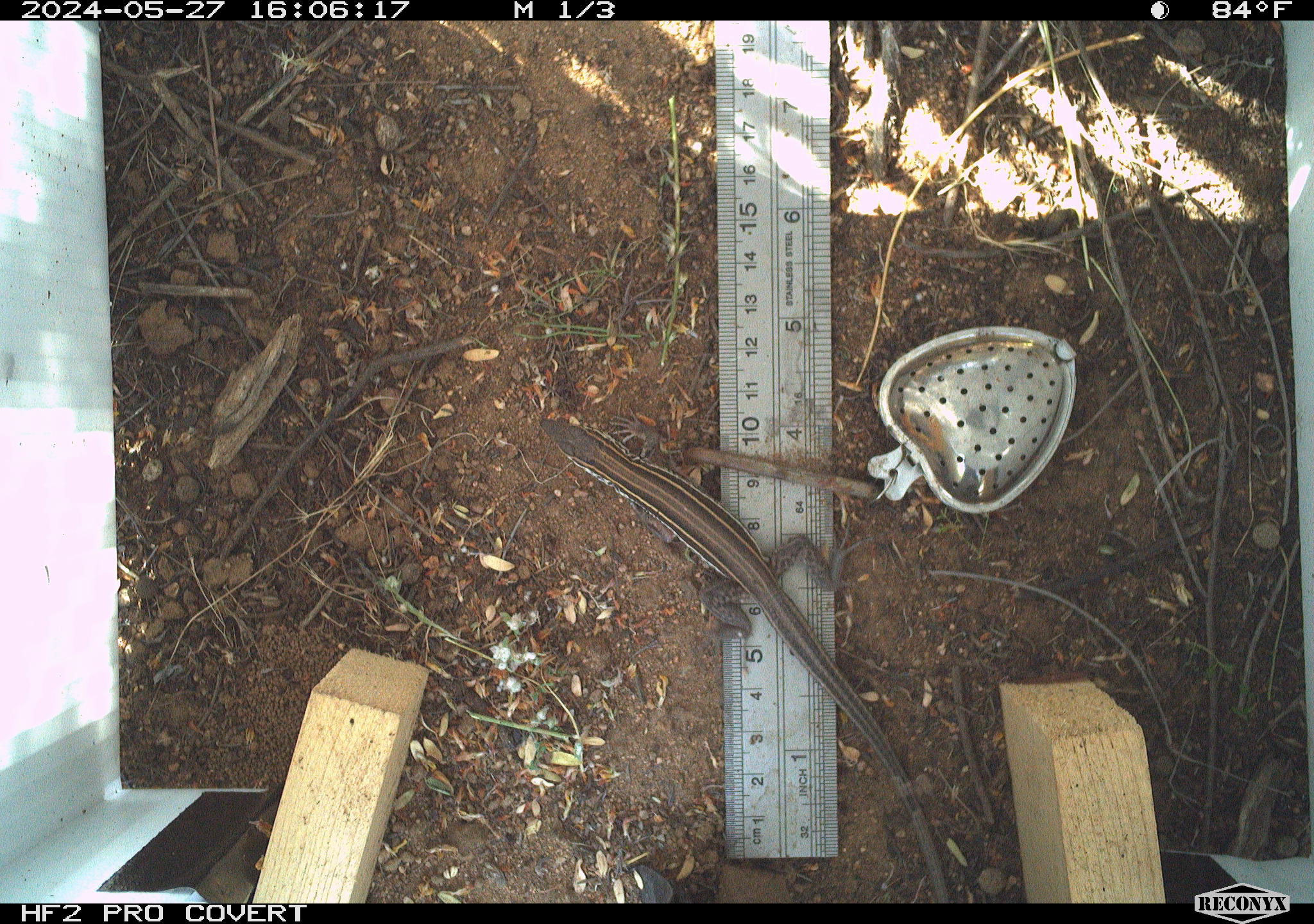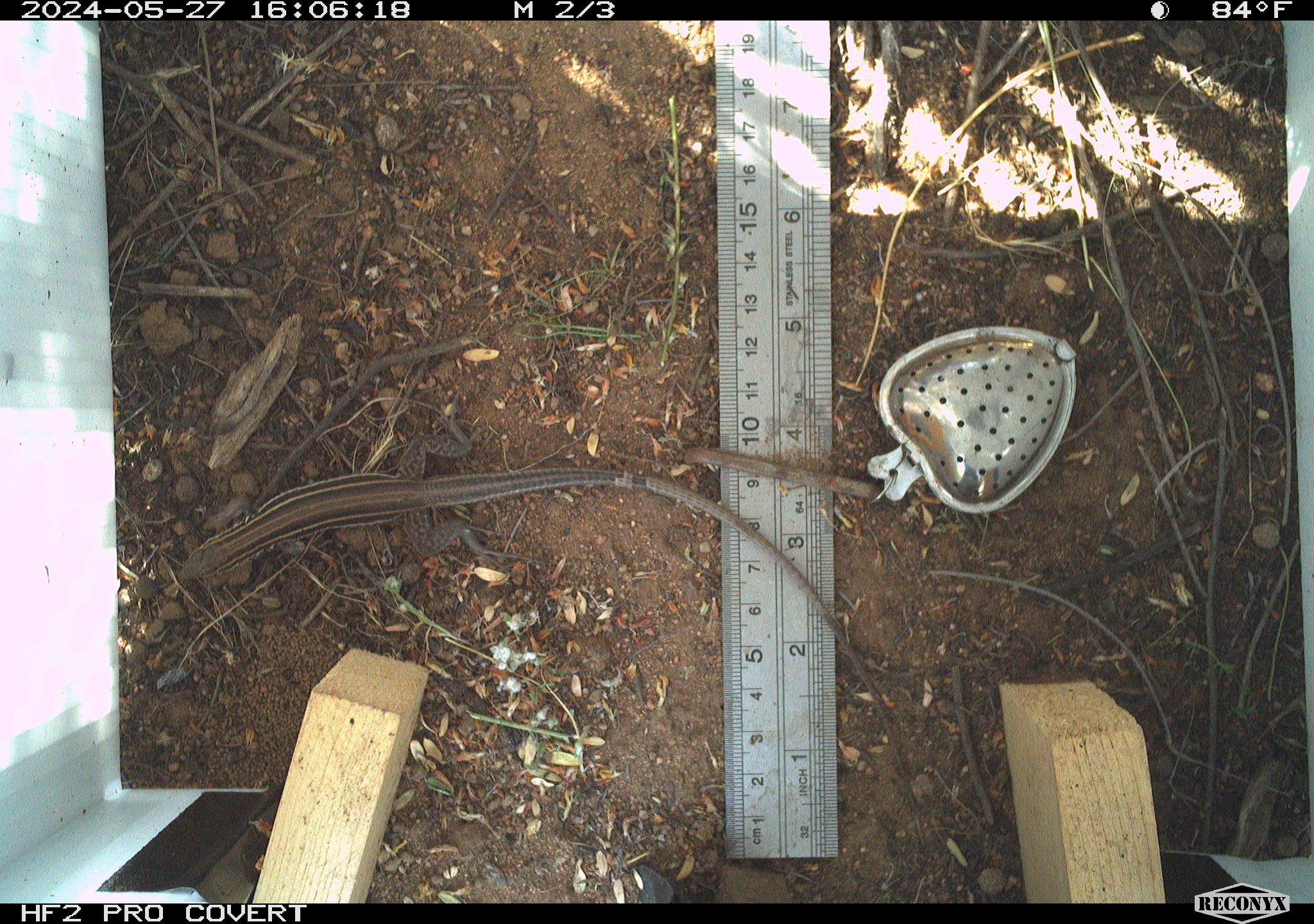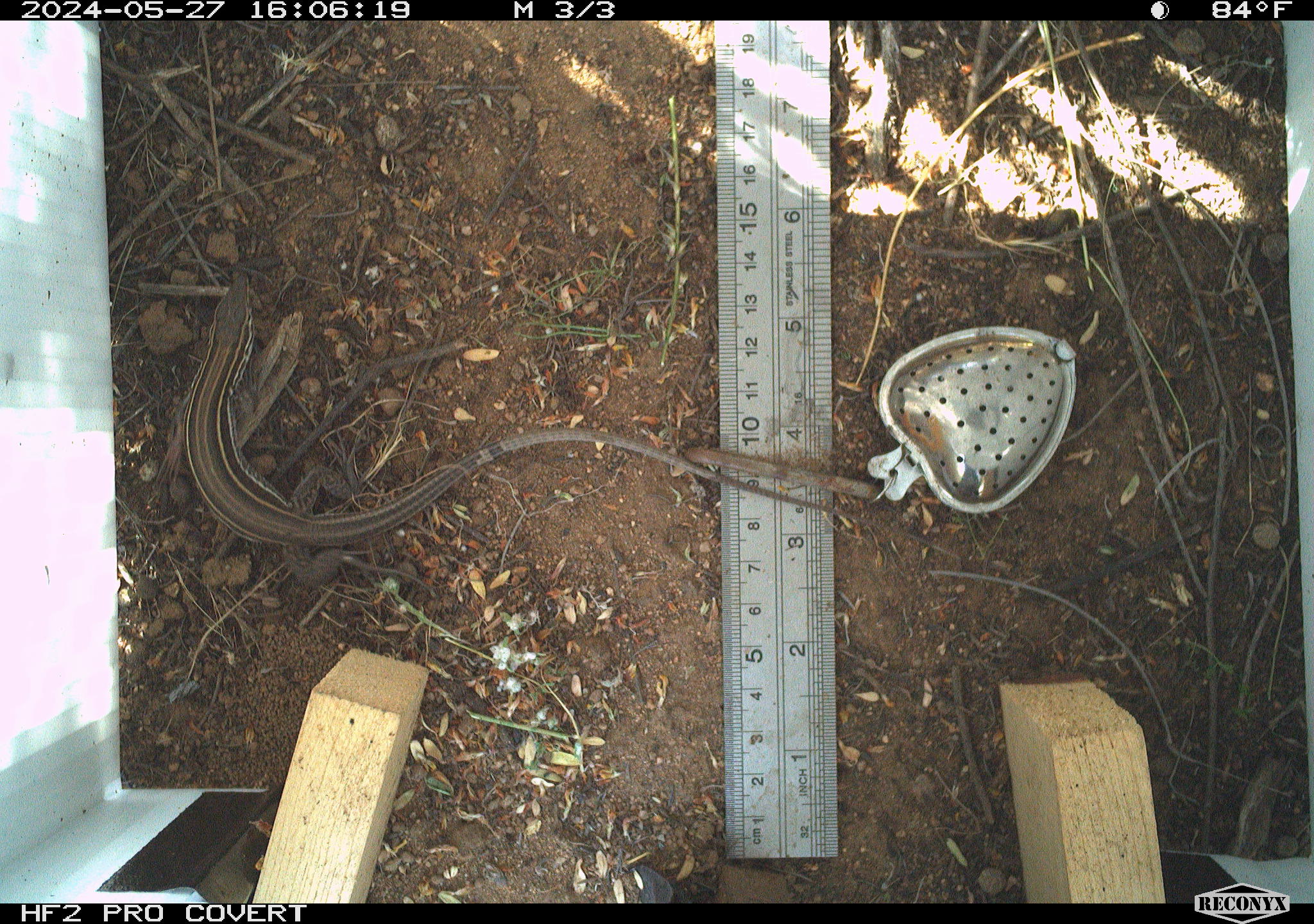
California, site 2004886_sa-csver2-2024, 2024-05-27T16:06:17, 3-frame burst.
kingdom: Animalia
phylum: Chordata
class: Reptilia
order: Squamata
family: Scincidae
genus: Plestiodon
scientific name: Plestiodon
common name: blue-tailed skinks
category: plestiodon species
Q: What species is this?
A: Plestiodon species (blue-tailed skinks) (Plestiodon).